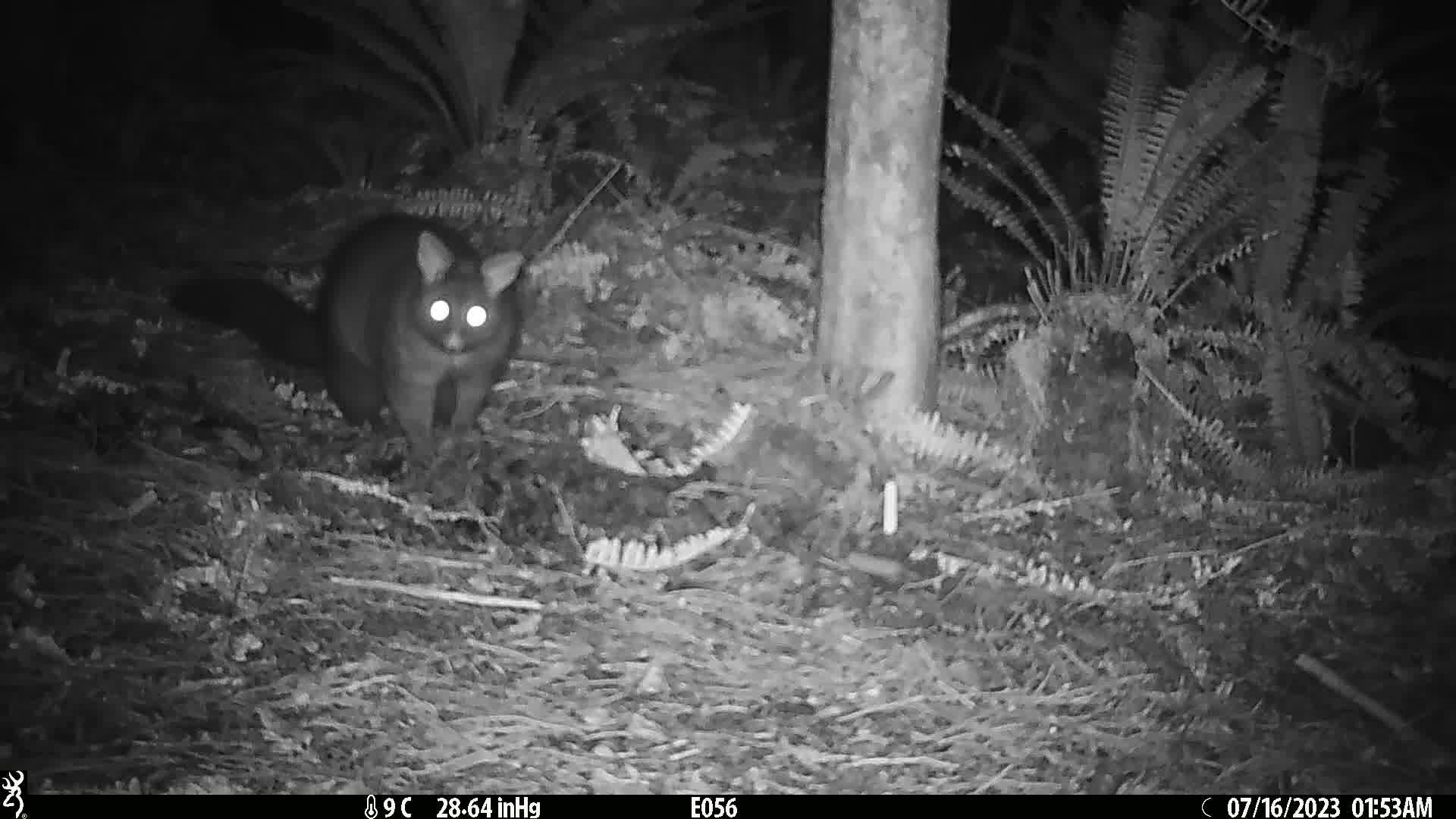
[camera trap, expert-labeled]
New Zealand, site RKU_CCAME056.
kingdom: Animalia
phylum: Chordata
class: Mammalia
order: Diprotodontia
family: Phalangeridae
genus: Trichosurus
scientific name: Trichosurus vulpecula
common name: common brushtail possum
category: possum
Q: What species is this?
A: Possum (common brushtail possum) (Trichosurus vulpecula).